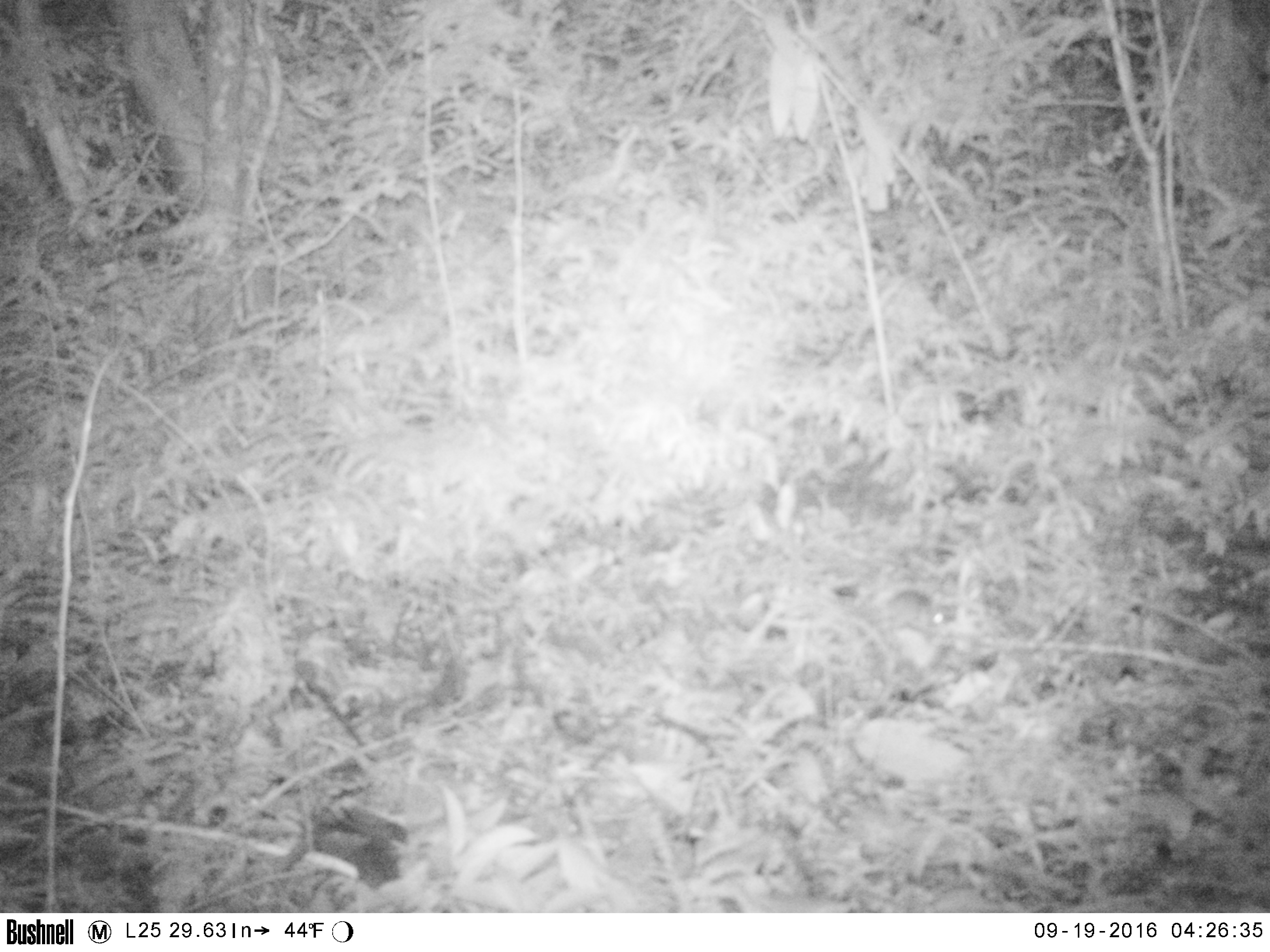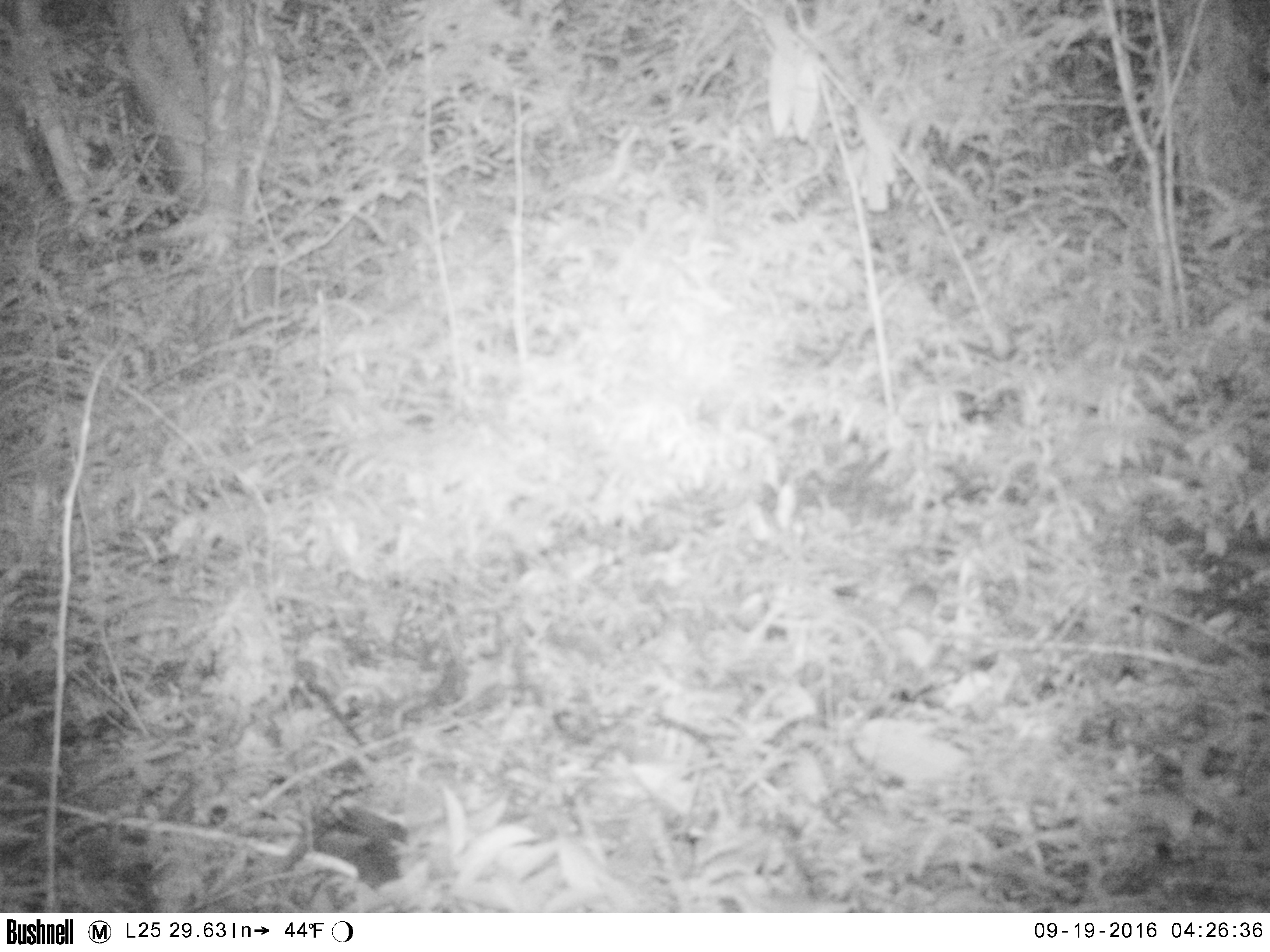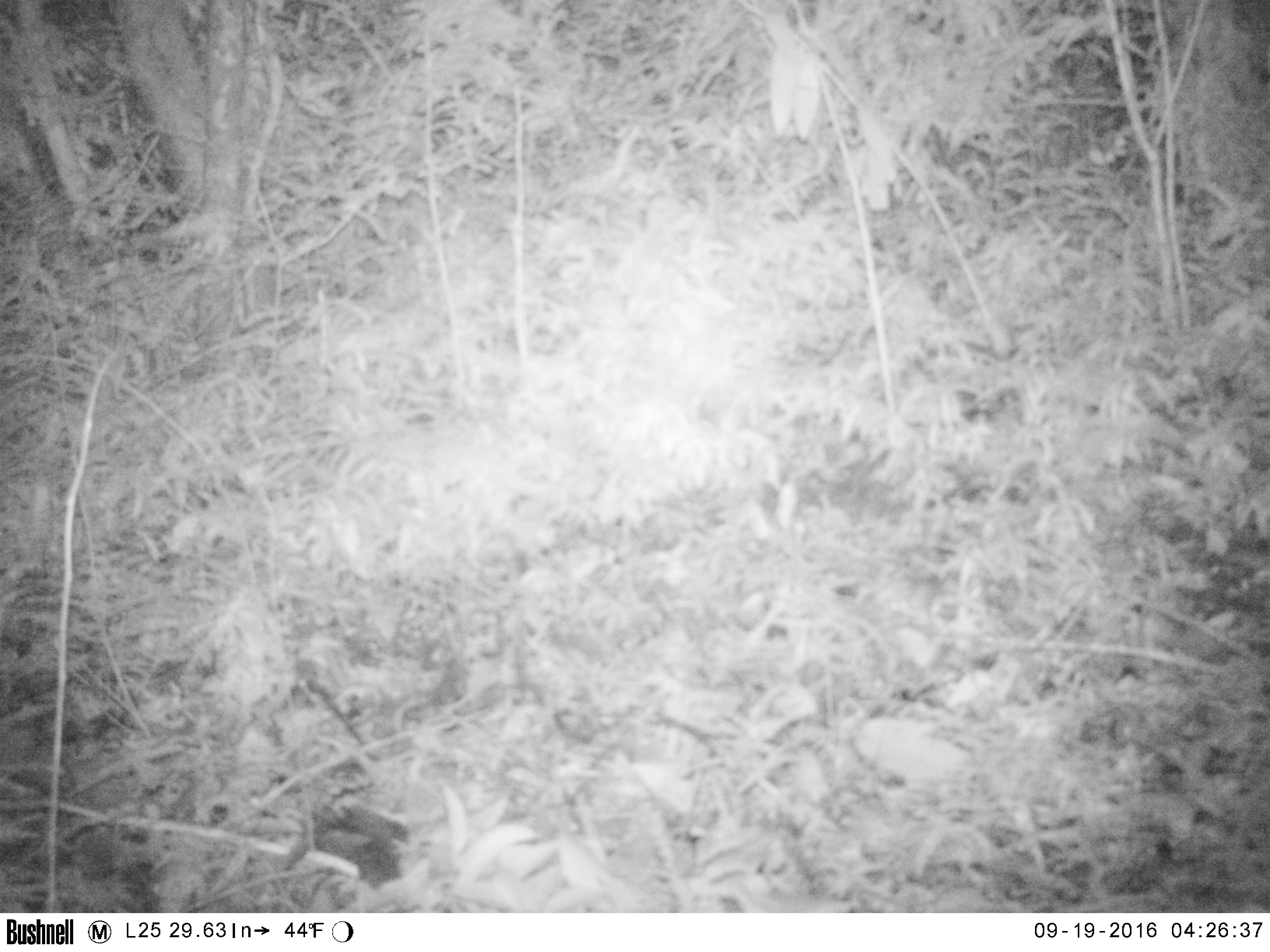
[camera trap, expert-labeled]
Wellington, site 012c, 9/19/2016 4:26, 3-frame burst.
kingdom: Animalia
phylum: Chordata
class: Mammalia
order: Rodentia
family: Muridae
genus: Mus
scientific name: Mus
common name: mouse